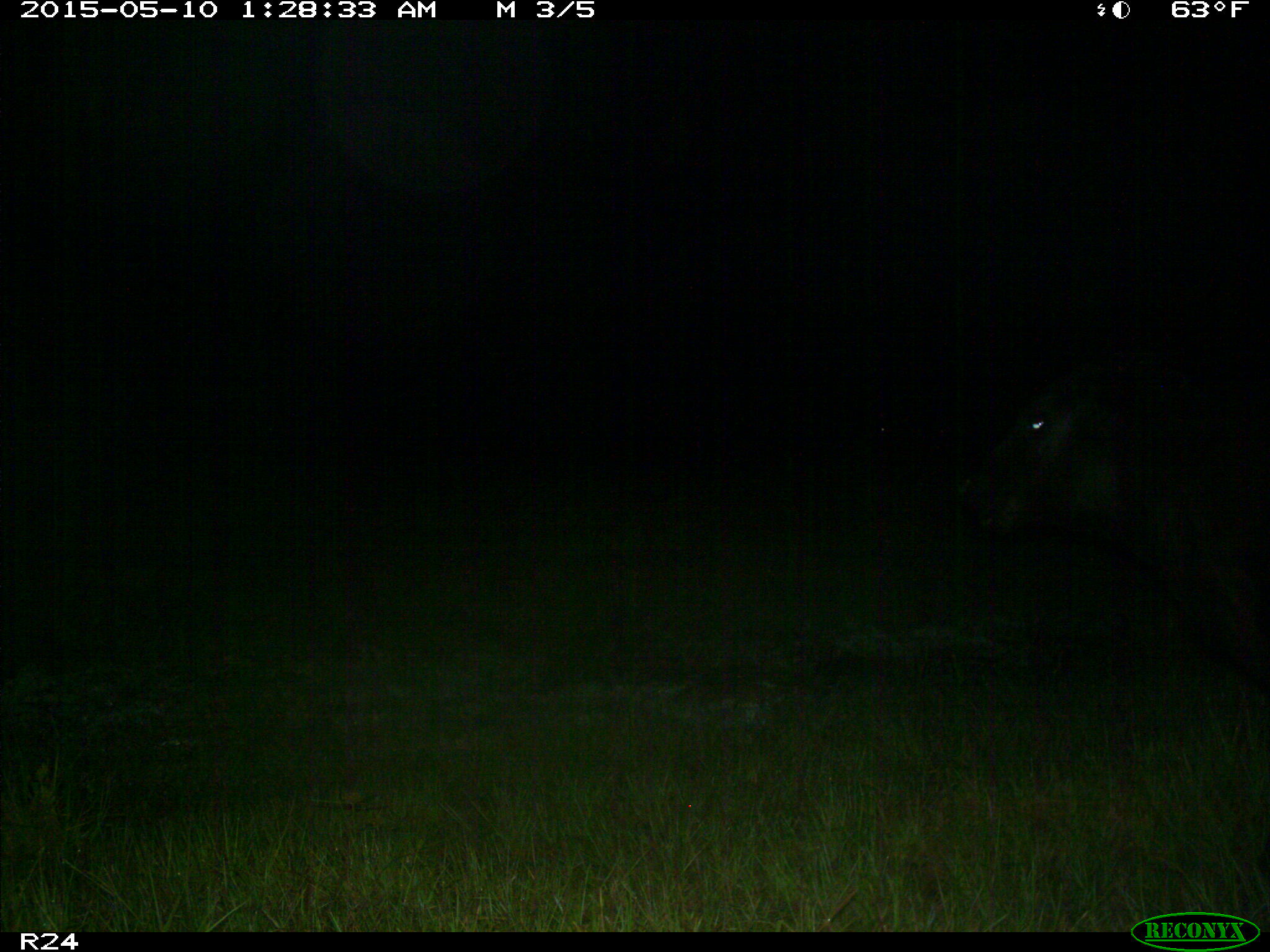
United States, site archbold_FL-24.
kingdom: Animalia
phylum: Chordata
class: Mammalia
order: Artiodactyla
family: Bovidae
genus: Bos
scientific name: Bos taurus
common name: domestic cow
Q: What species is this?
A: Bos taurus (domestic cow).